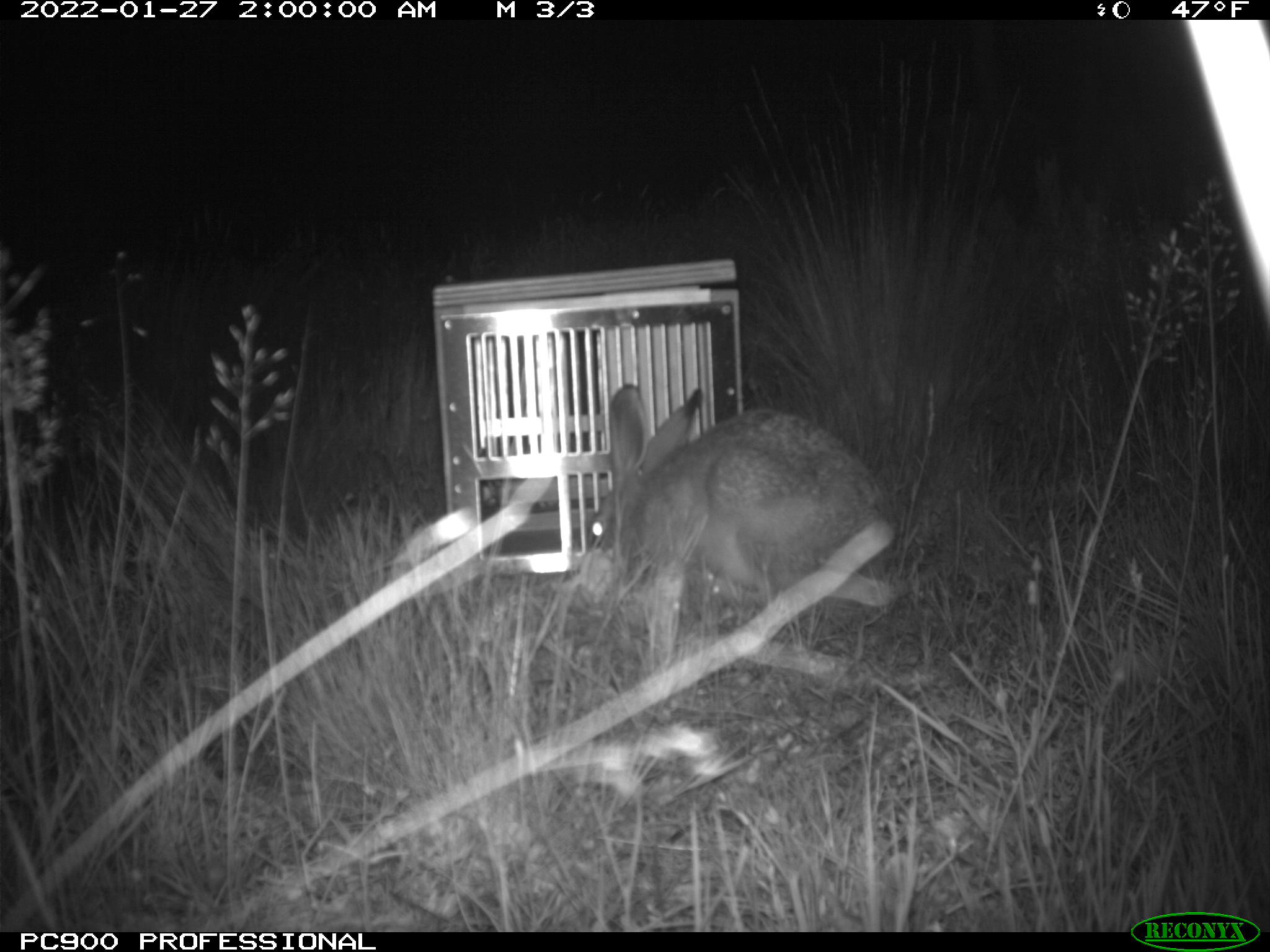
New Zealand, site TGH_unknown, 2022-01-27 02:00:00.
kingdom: Animalia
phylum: Chordata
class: Mammalia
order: Lagomorpha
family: Leporidae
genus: Lepus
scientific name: Lepus europaeus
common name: brown hare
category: hare